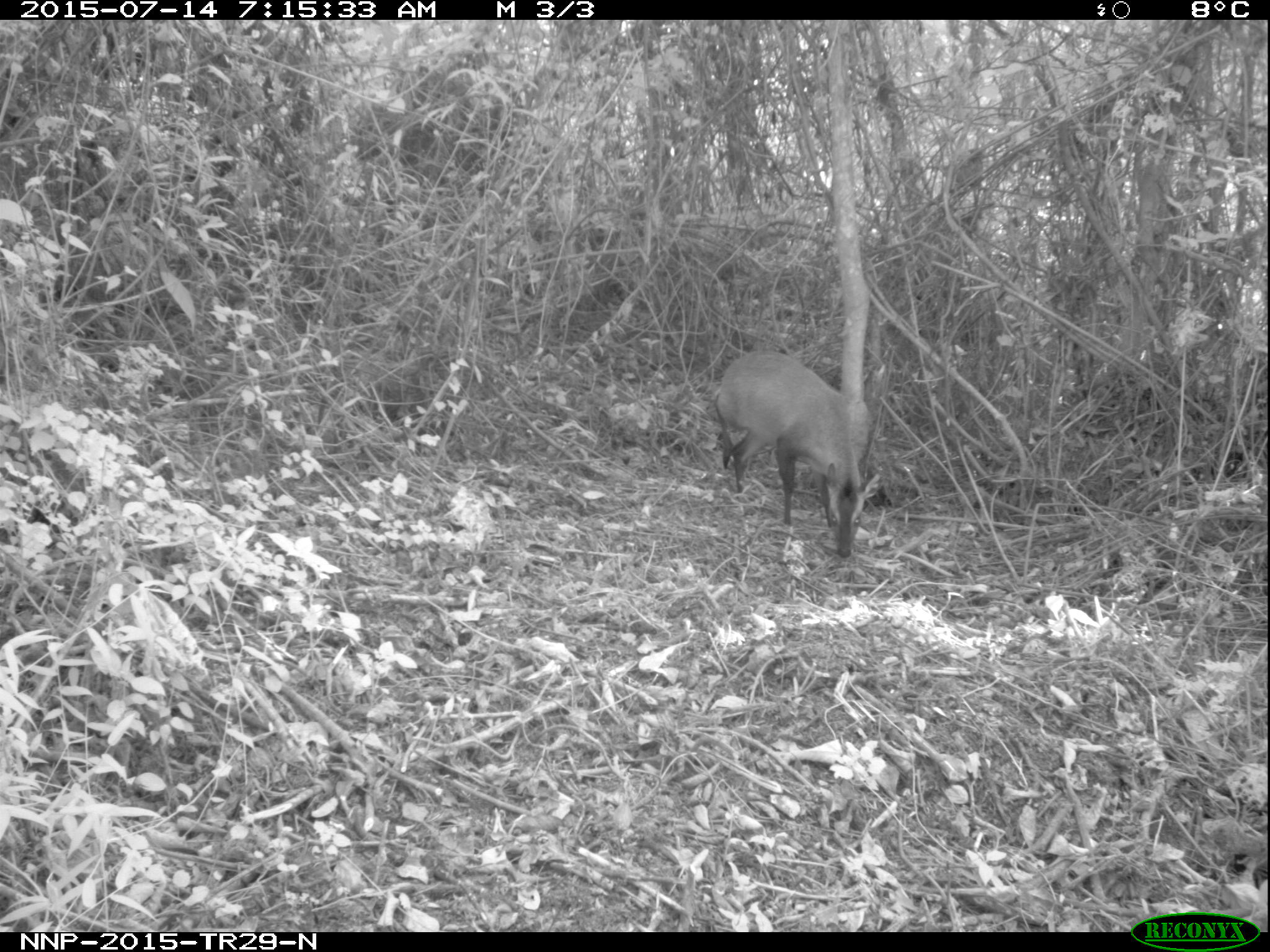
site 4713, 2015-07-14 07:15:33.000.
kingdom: Animalia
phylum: Chordata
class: Mammalia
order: Artiodactyla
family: Bovidae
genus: Cephalophus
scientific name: Cephalophus nigrifrons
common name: black-fronted duiker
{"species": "Cephalophus nigrifrons (black-fronted duiker)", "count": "1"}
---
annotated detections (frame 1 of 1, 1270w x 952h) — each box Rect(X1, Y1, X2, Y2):
cephalophus nigrifrons: Rect(711, 347, 881, 559)